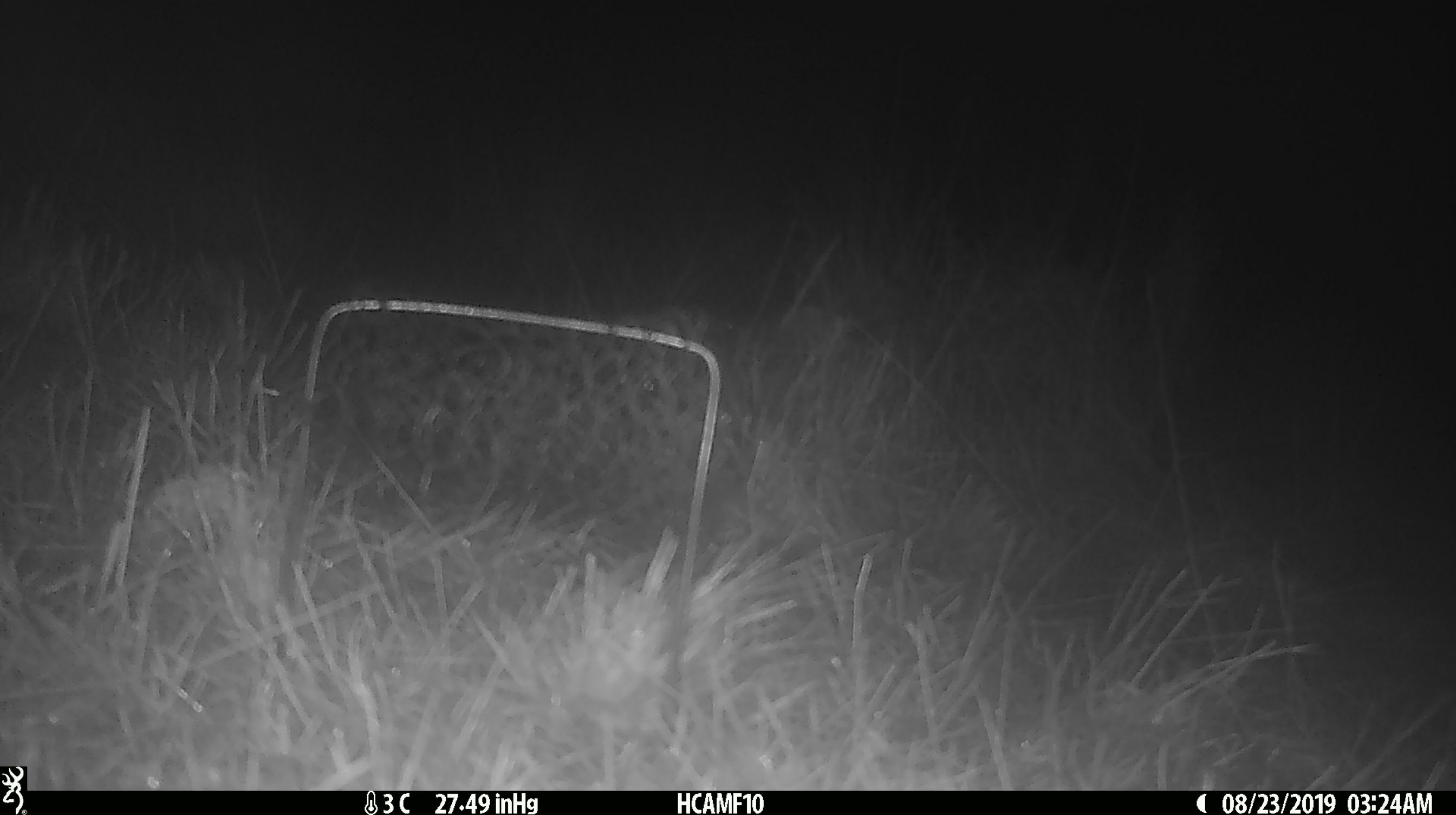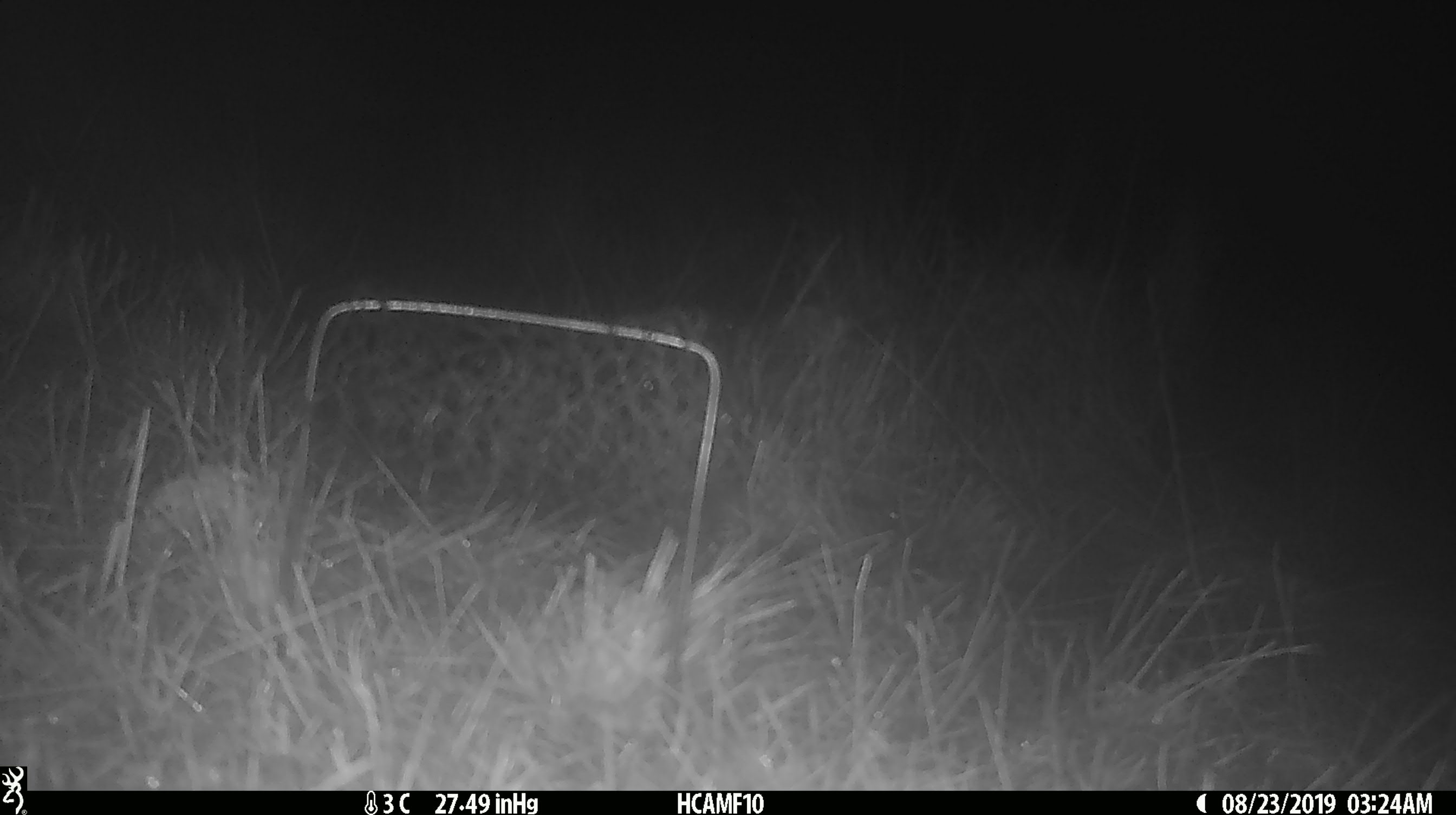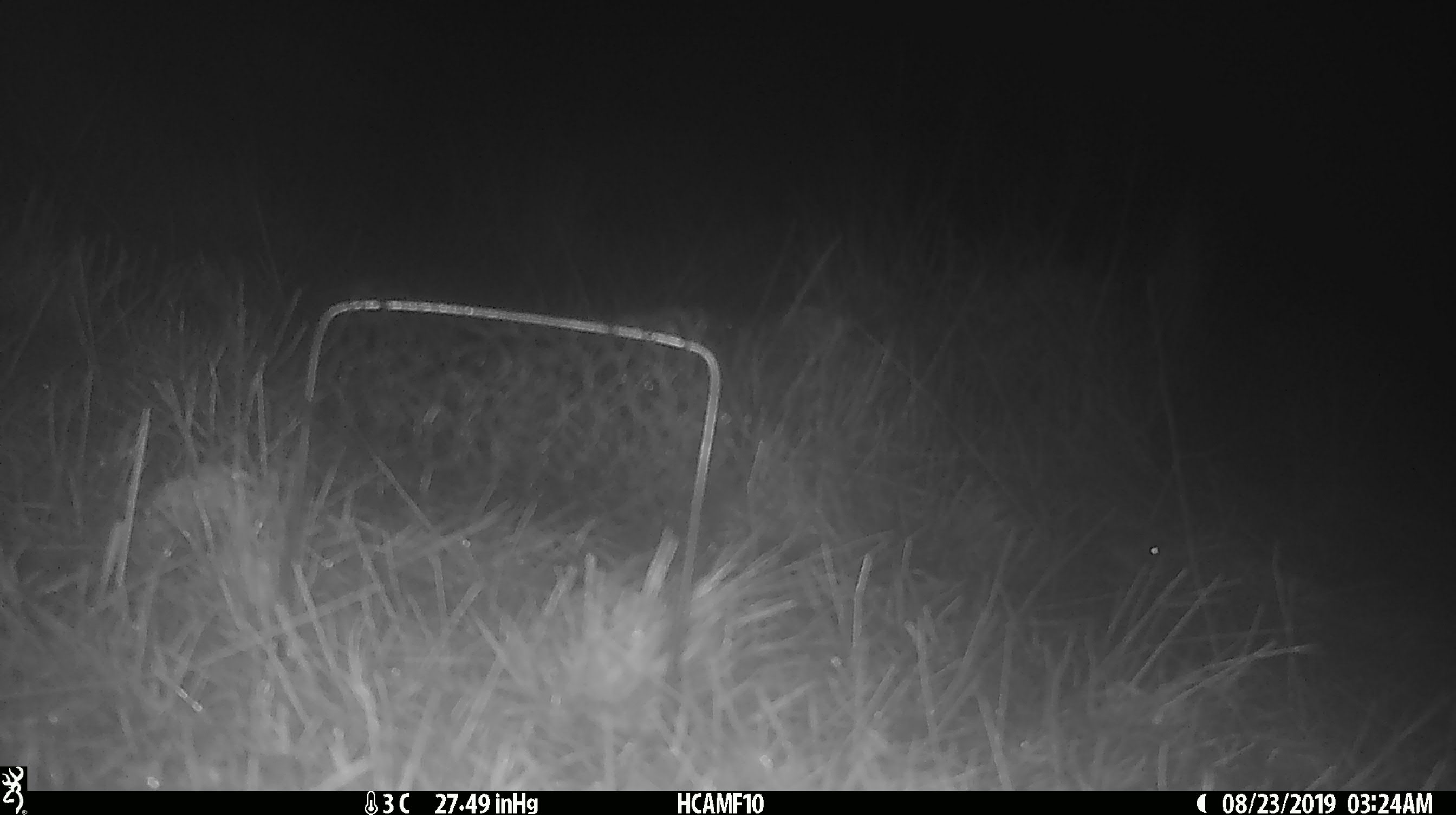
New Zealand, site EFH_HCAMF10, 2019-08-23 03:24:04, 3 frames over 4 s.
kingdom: Animalia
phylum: Chordata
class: Mammalia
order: Rodentia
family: Muridae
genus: Mus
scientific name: Mus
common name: mouse